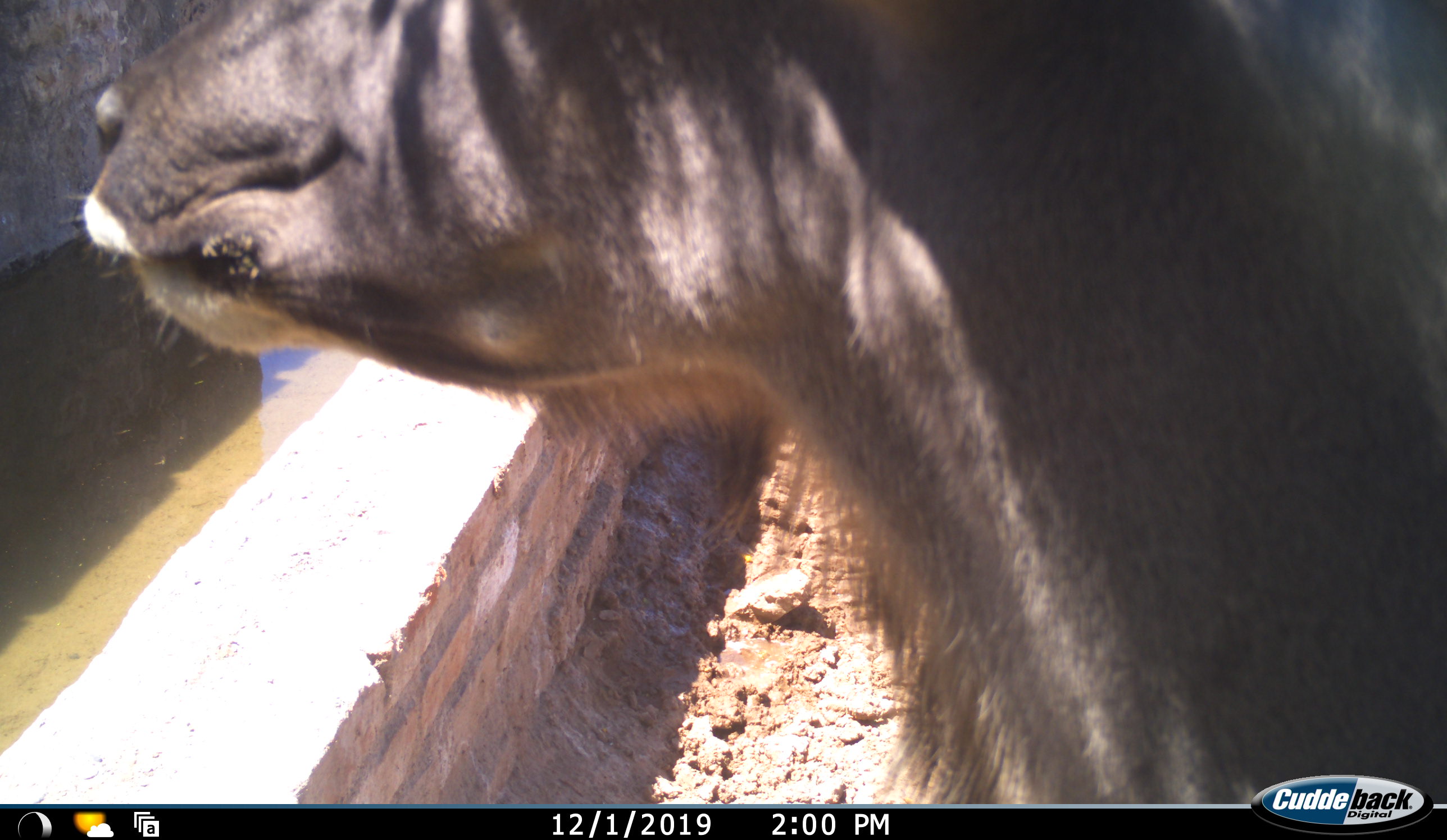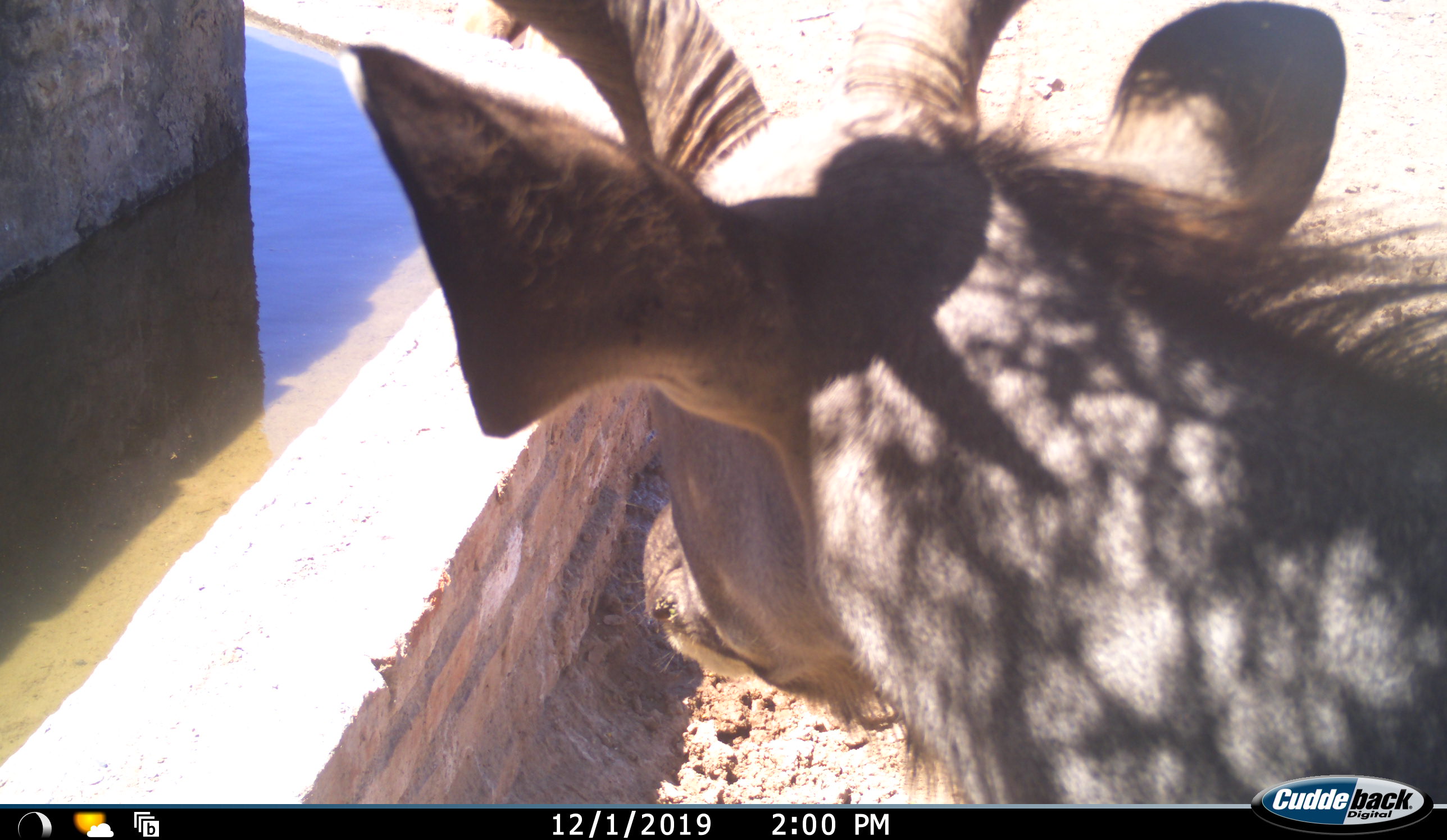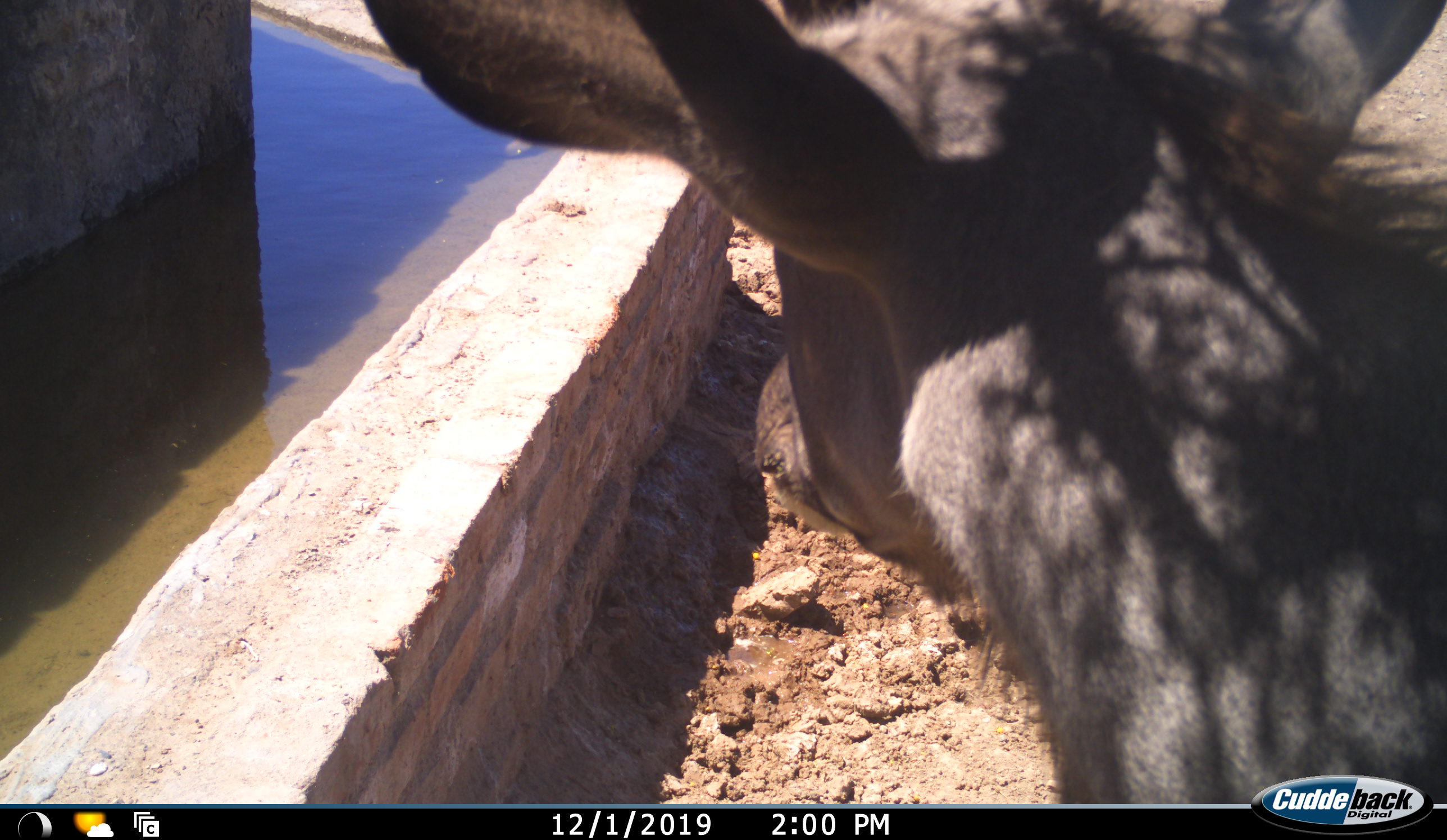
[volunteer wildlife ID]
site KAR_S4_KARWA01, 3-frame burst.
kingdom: Animalia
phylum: Chordata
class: Mammalia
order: Artiodactyla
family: Bovidae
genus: Tragelaphus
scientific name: Tragelaphus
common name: kudu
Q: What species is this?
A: Kudu (Tragelaphus).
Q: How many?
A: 1.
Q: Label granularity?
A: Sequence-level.